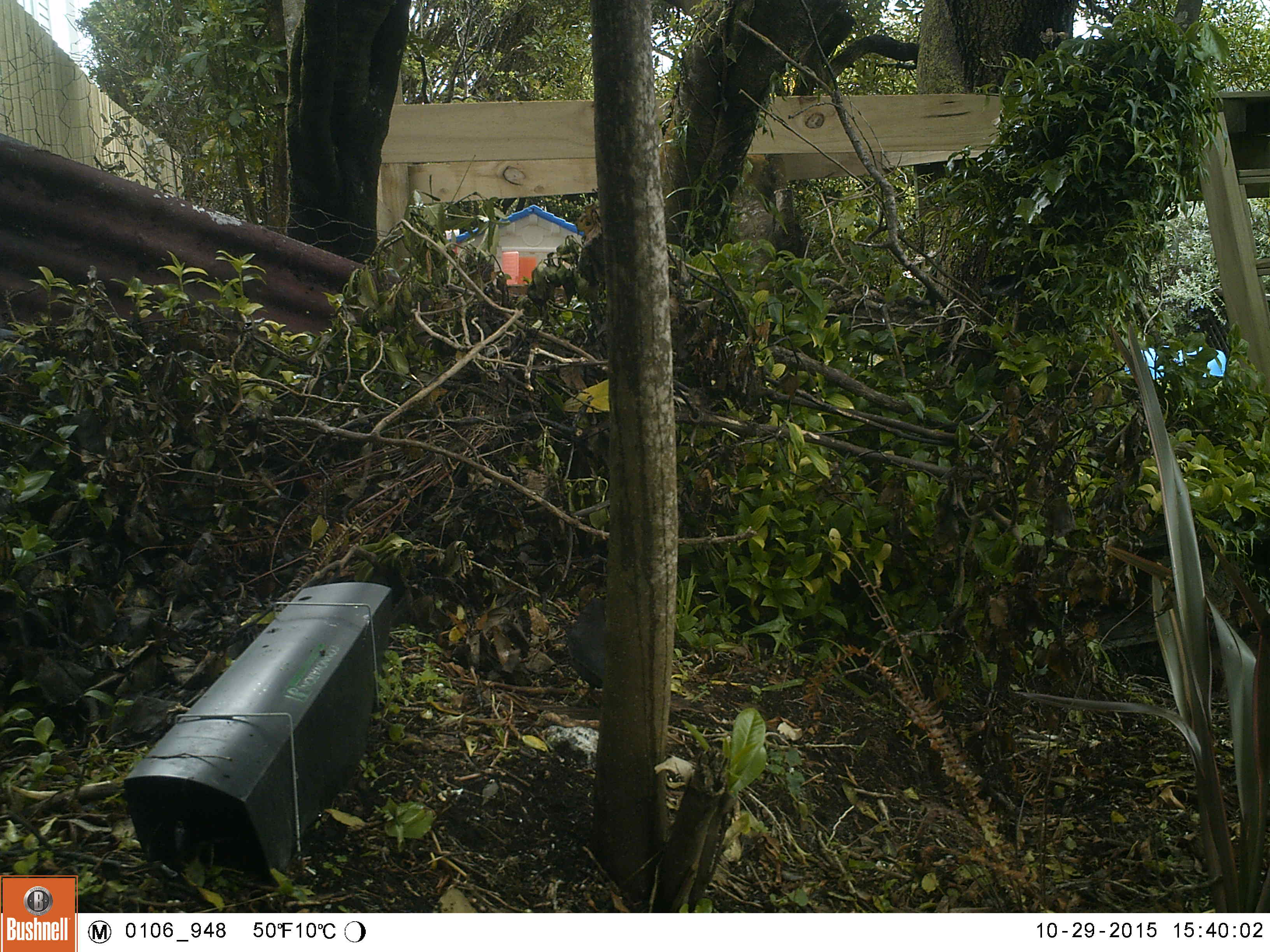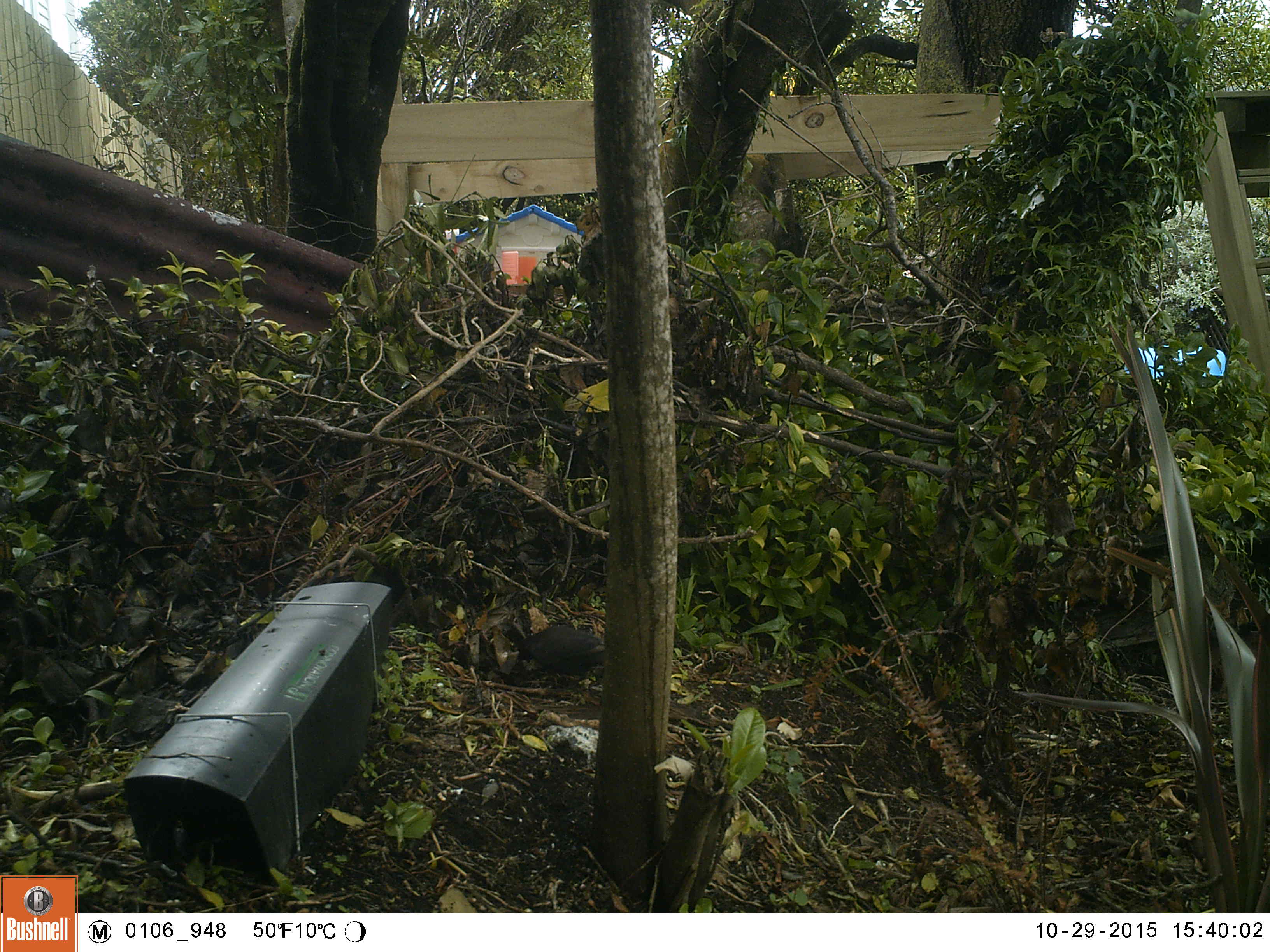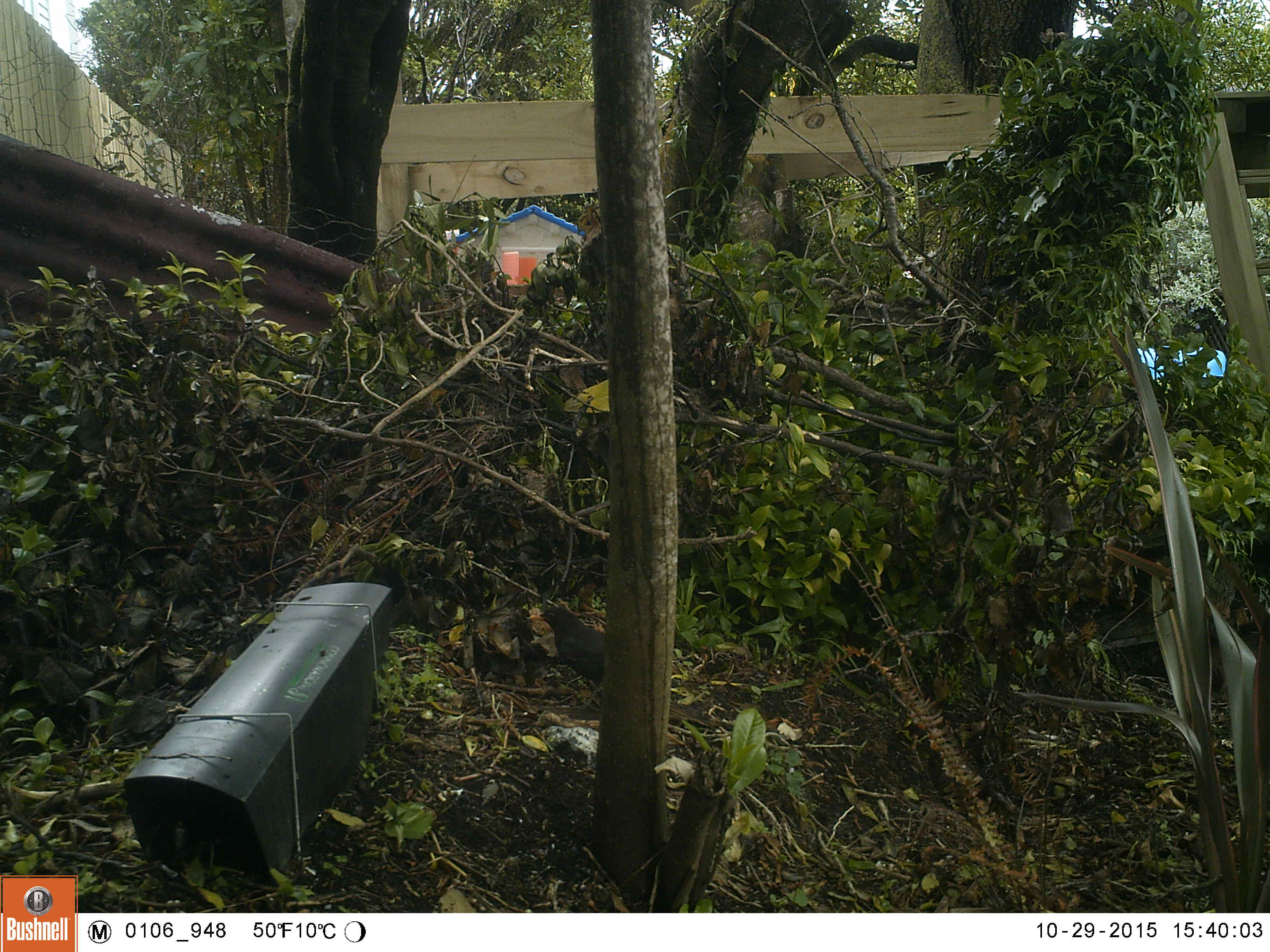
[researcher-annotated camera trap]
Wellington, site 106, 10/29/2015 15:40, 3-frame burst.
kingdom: Animalia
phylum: Chordata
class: Aves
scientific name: Aves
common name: bird